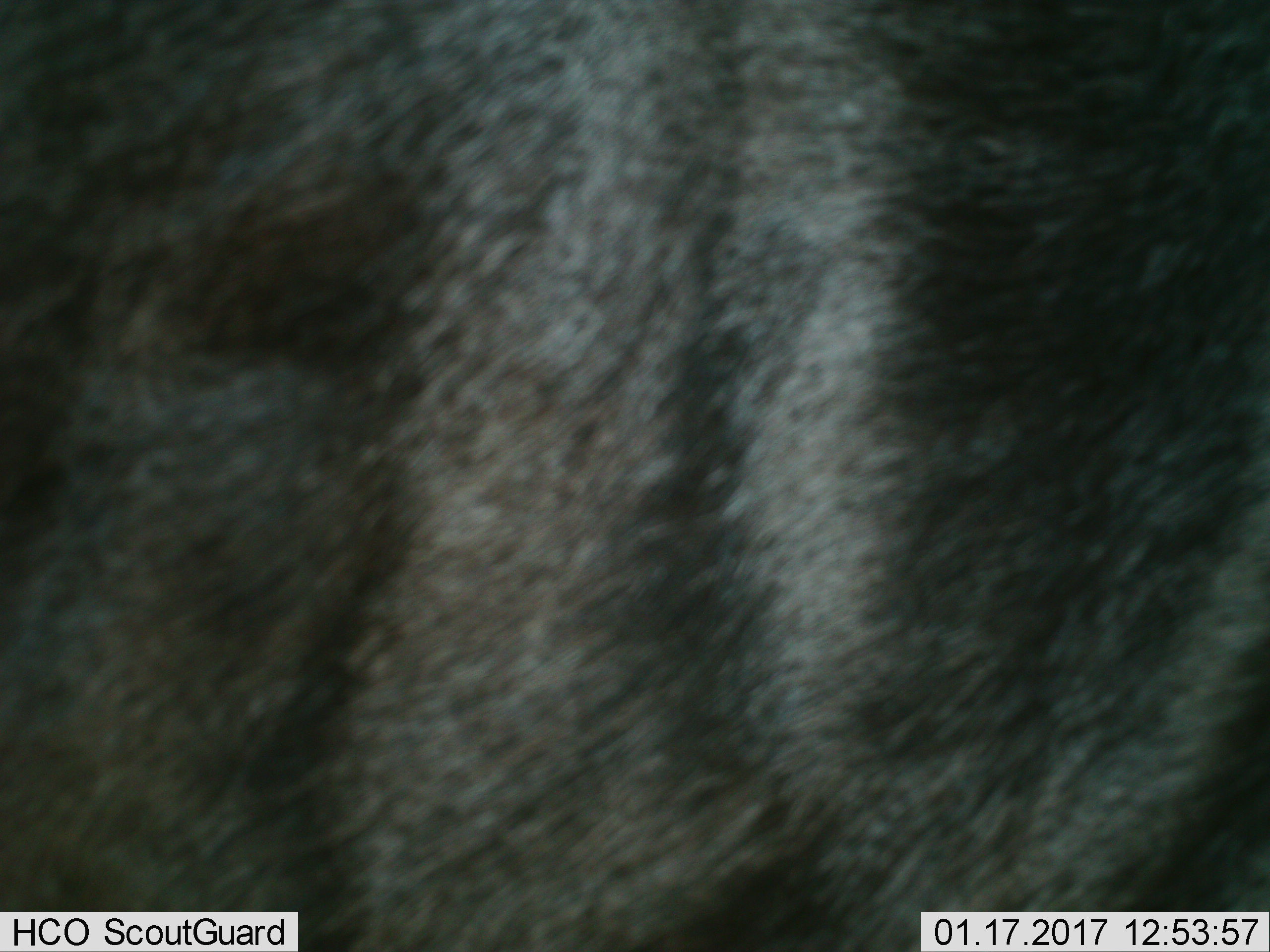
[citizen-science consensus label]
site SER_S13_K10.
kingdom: Animalia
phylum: Chordata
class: Mammalia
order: Artiodactyla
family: Bovidae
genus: Connochaetes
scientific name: Connochaetes taurinus taurinus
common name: blue wildebeest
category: wildebeestblue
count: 1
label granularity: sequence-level